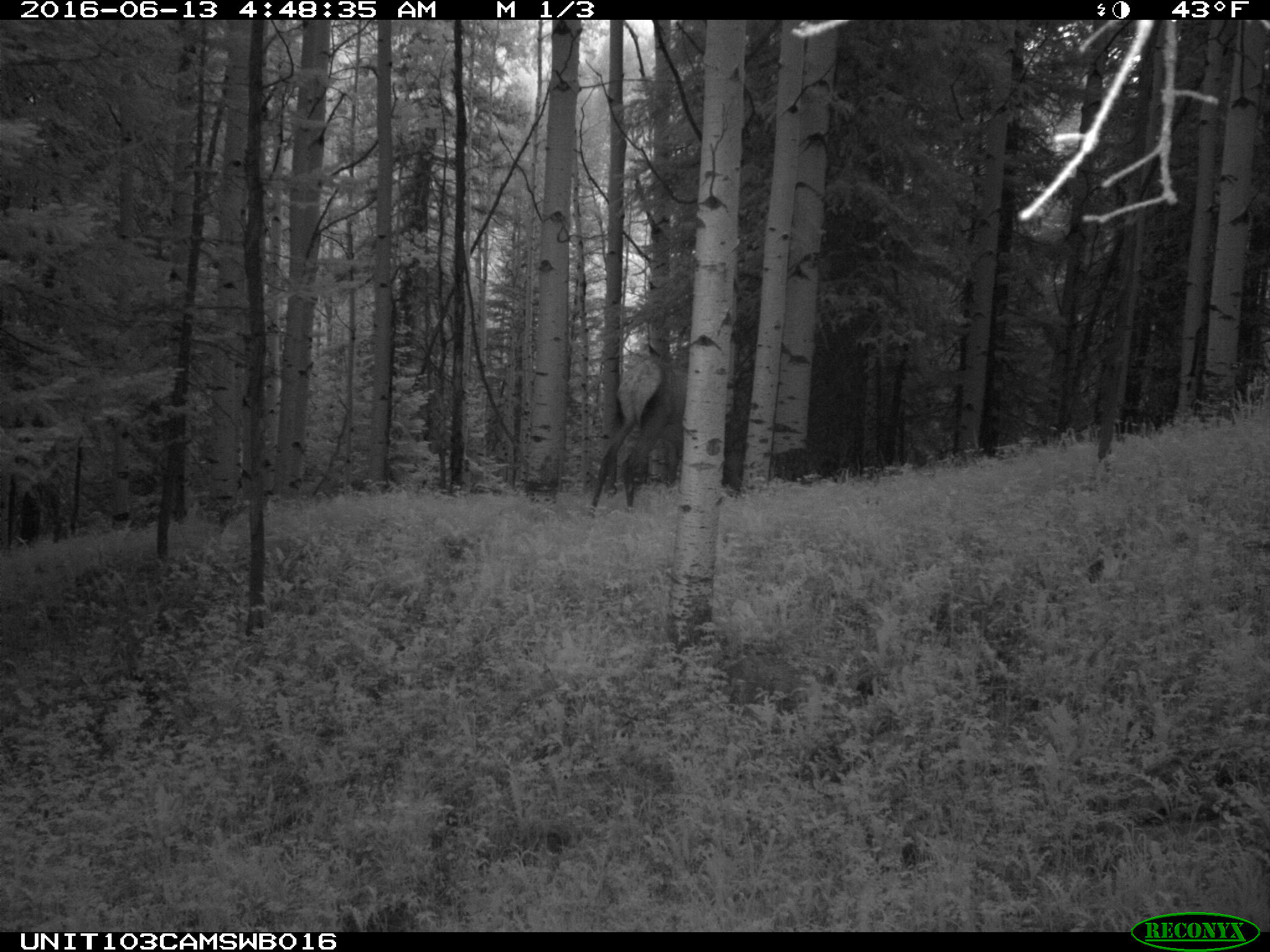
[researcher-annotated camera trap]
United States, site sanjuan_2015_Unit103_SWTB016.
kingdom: Animalia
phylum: Chordata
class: Mammalia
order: Artiodactyla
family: Cervidae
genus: Cervus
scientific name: Cervus elaphus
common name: red deer